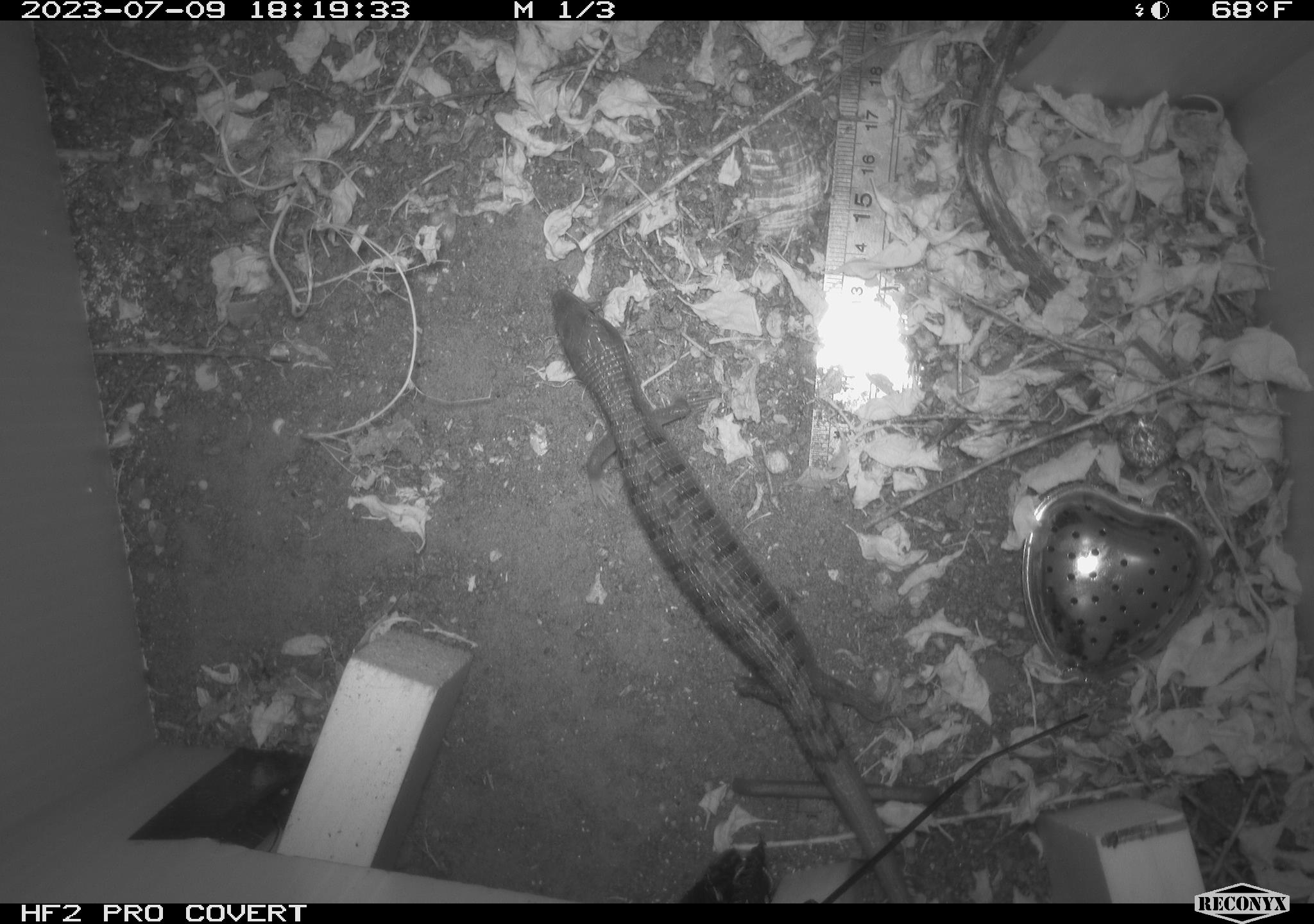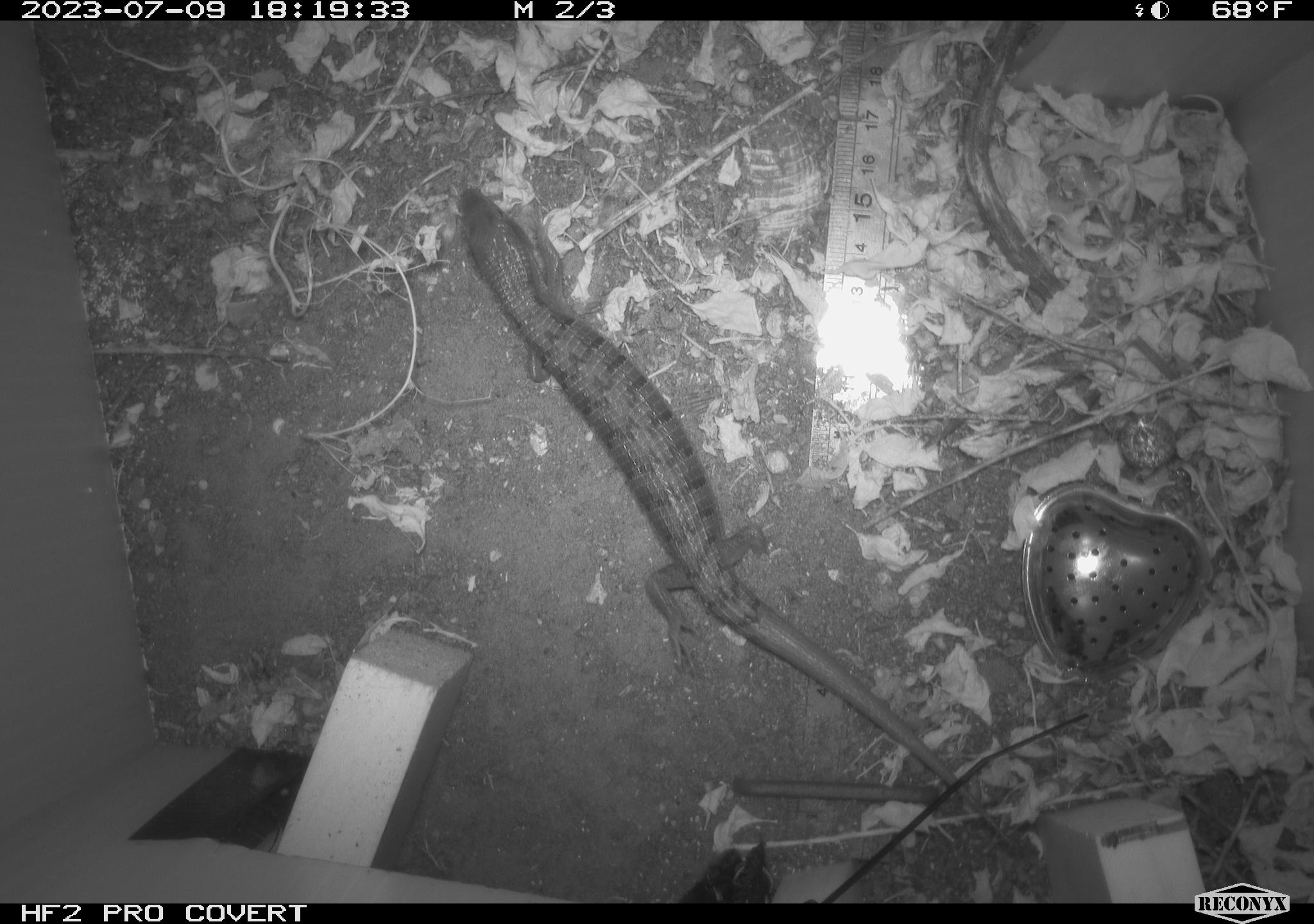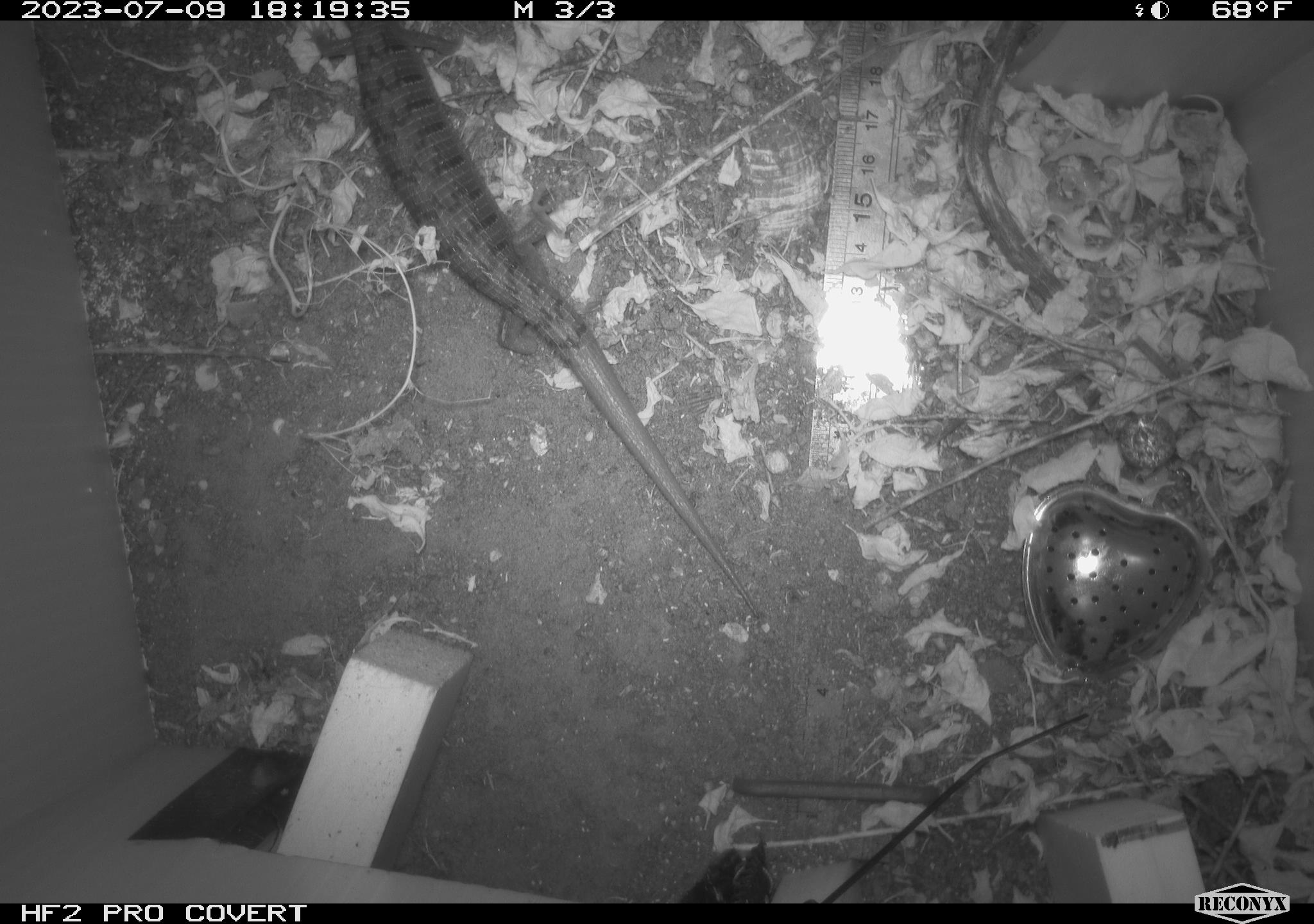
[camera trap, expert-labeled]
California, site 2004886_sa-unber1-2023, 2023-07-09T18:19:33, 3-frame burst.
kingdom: Animalia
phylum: Chordata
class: Reptilia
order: Squamata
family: Anguidae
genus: Elgaria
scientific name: Elgaria multicarinata webbii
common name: san diego alligator lizard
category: woodland alligator lizard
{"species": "woodland alligator lizard (san diego alligator lizard) (Elgaria multicarinata webbii)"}